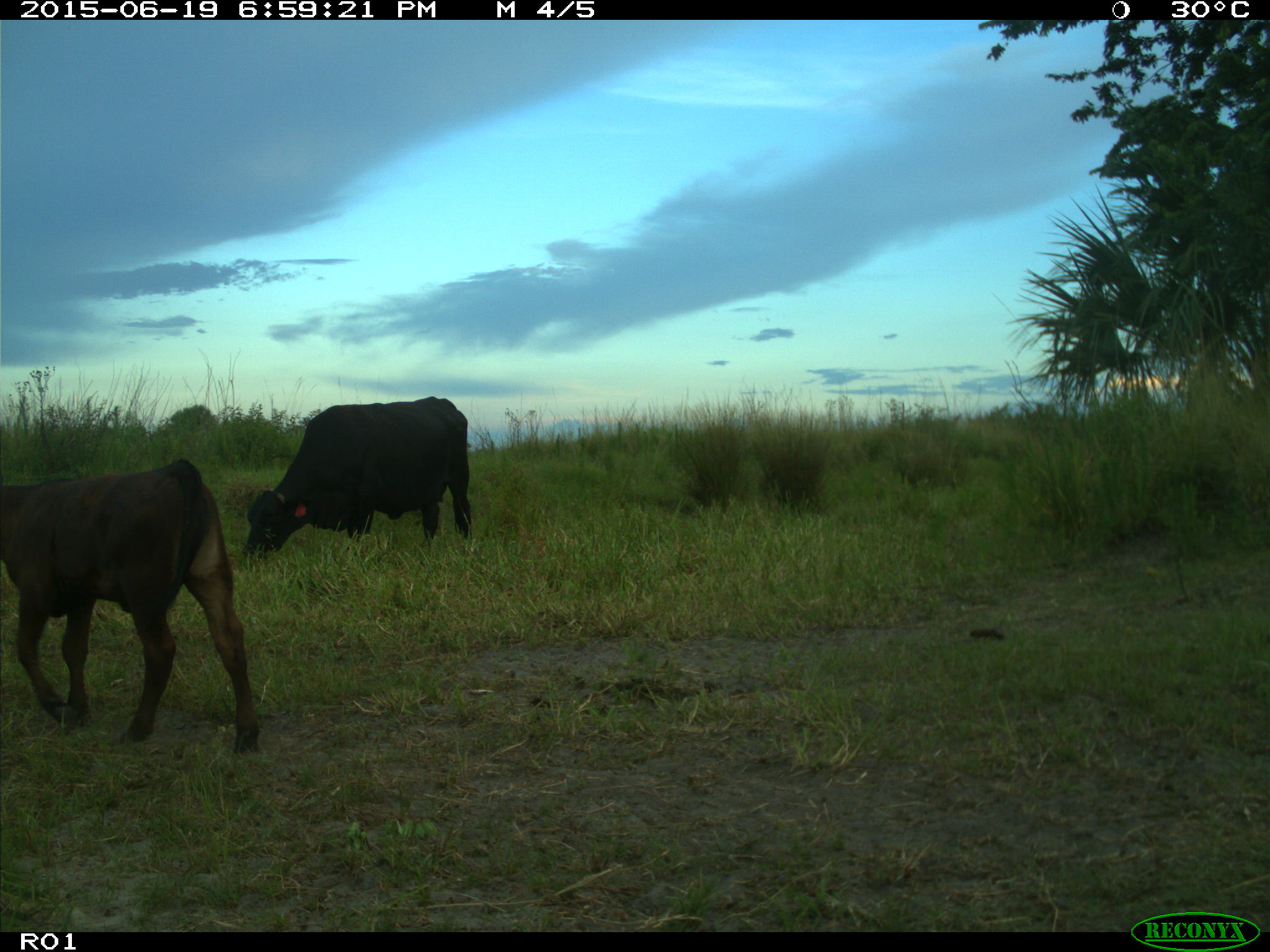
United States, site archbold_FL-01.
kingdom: Animalia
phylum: Chordata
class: Mammalia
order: Artiodactyla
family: Bovidae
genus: Bos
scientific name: Bos taurus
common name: domestic cow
Bos taurus (domestic cow).